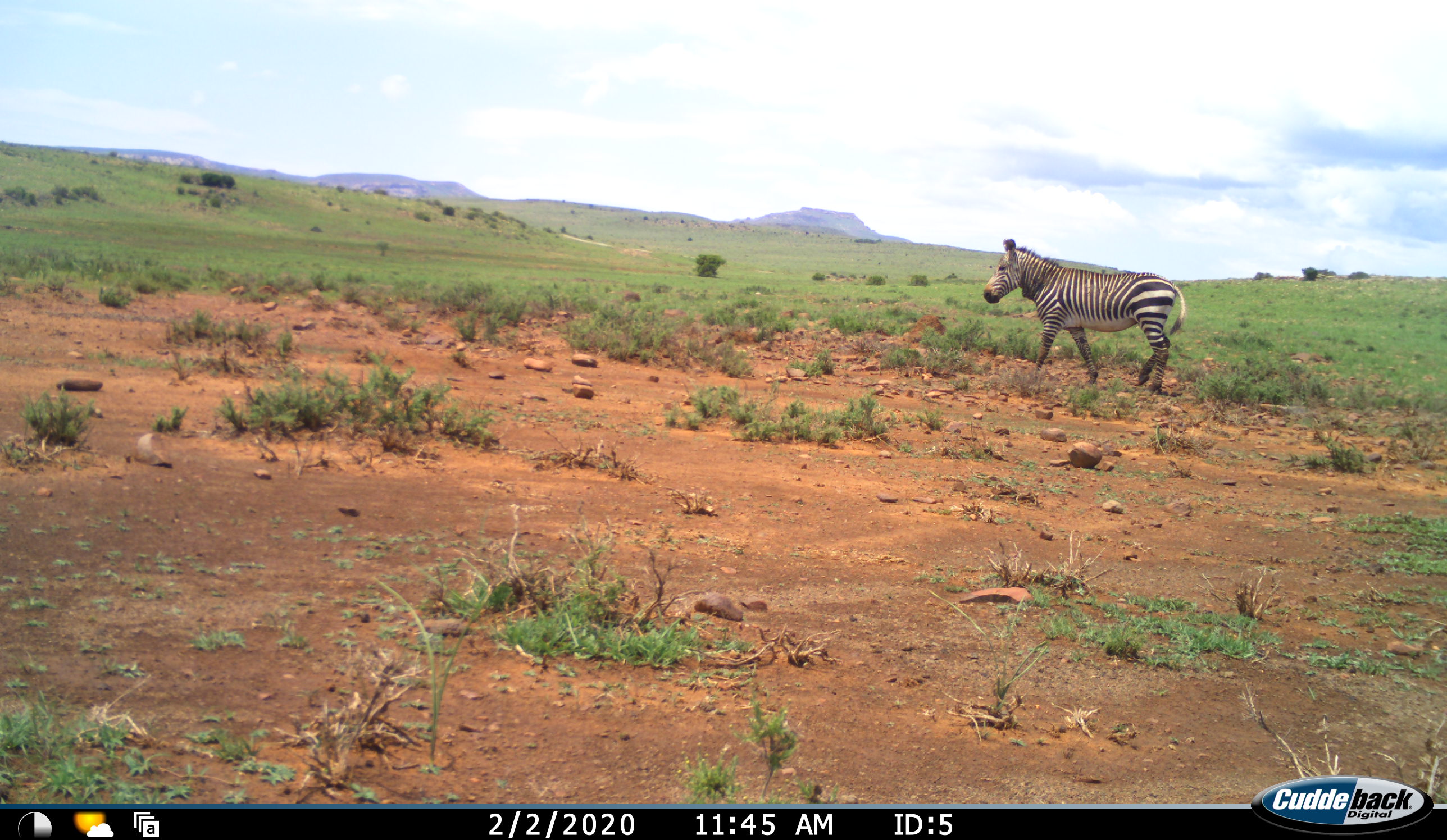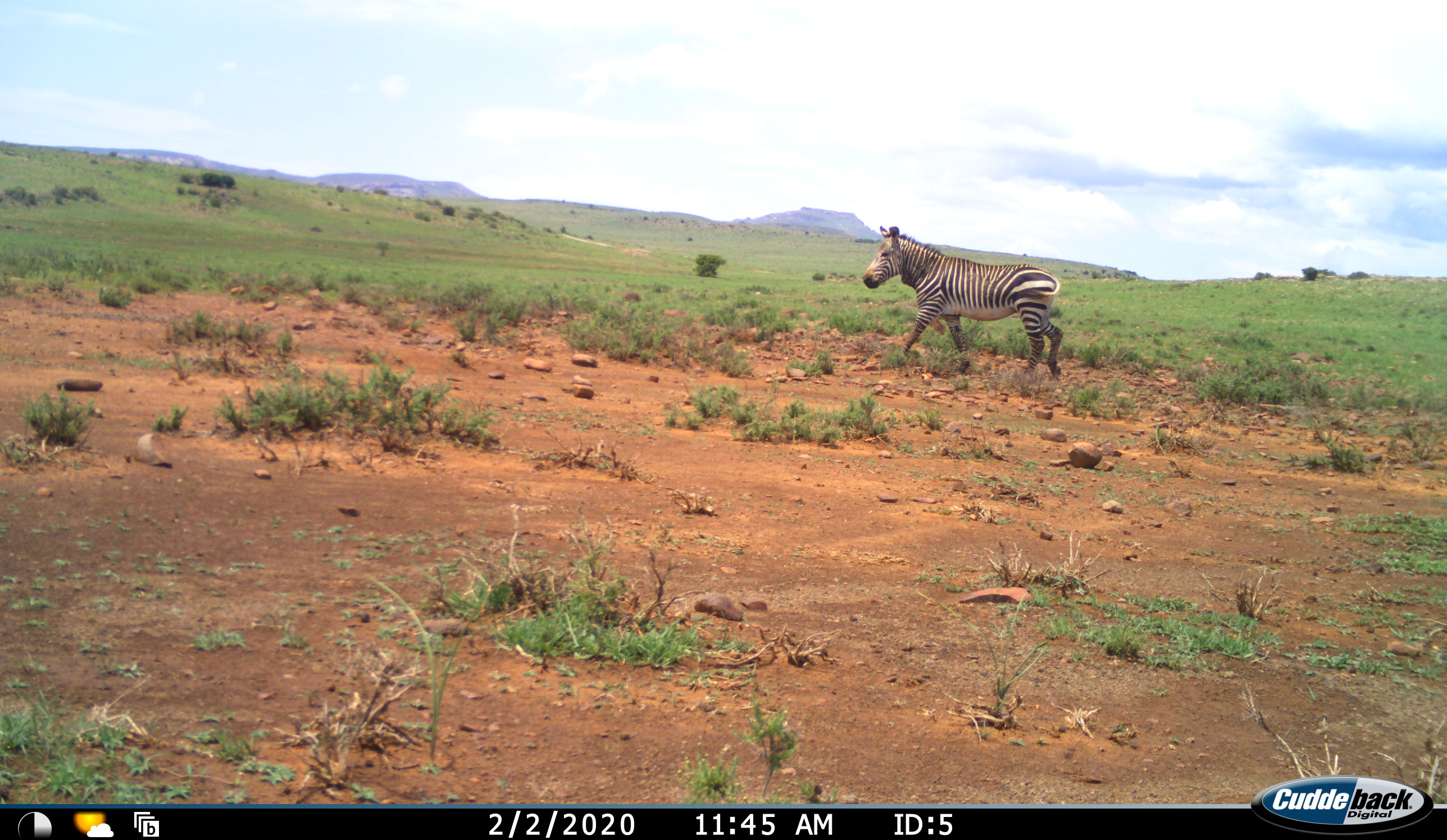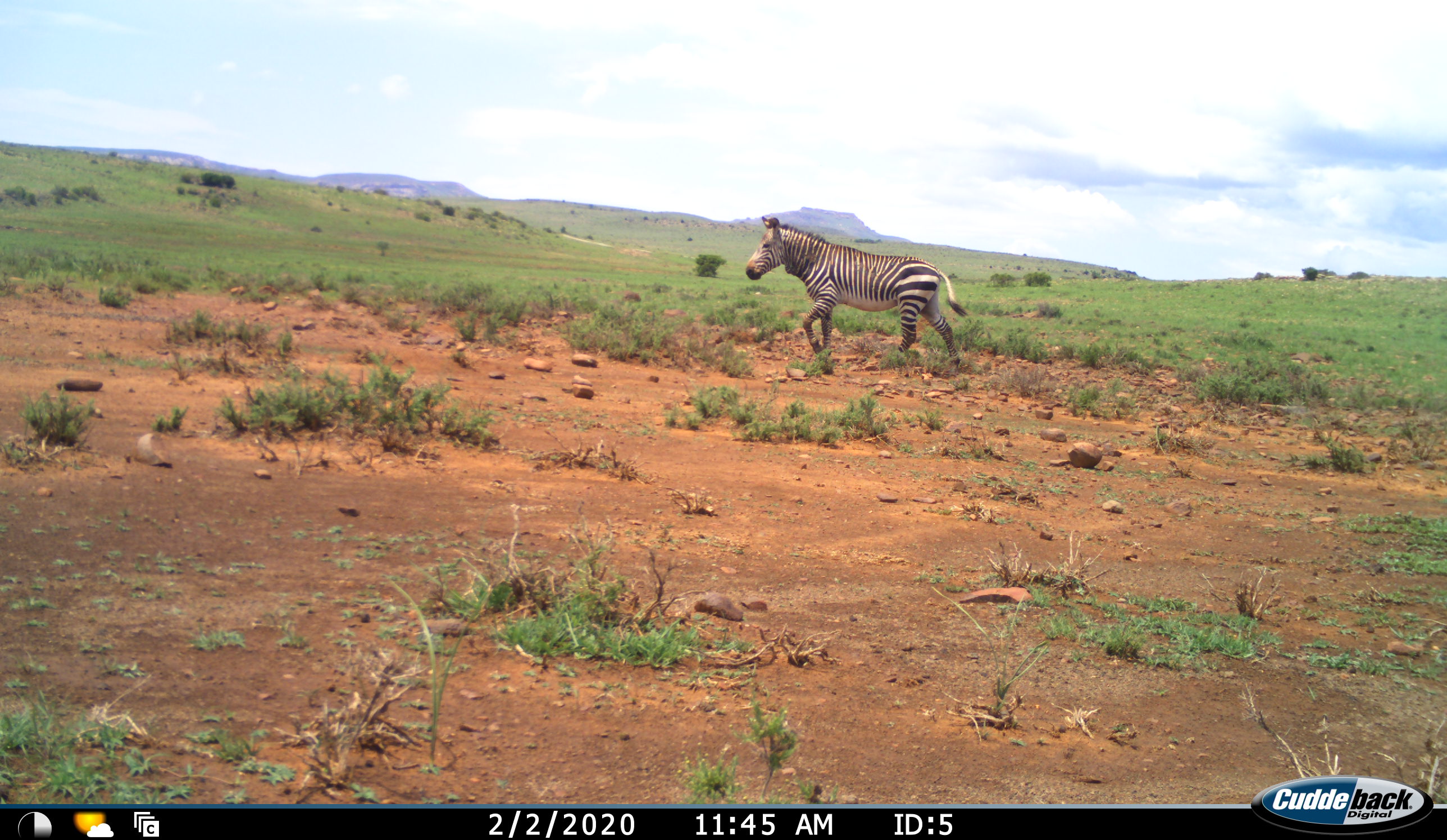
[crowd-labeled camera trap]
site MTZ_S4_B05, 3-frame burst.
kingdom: Animalia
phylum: Chordata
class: Mammalia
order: Perissodactyla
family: Equidae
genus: Equus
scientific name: Equus zebra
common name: mountain zebra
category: zebramountain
Zebramountain (mountain zebra) (Equus zebra), count 1. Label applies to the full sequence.